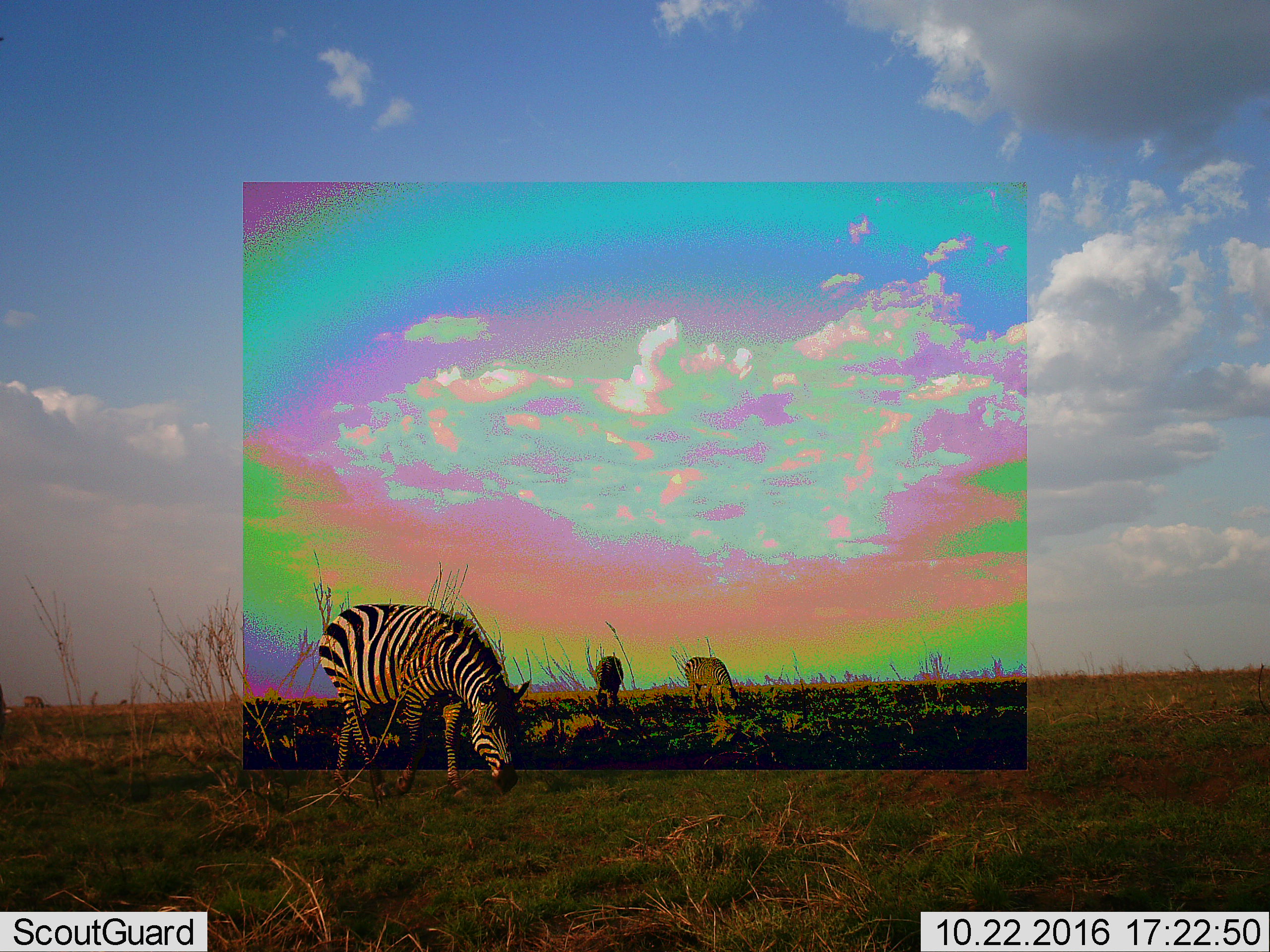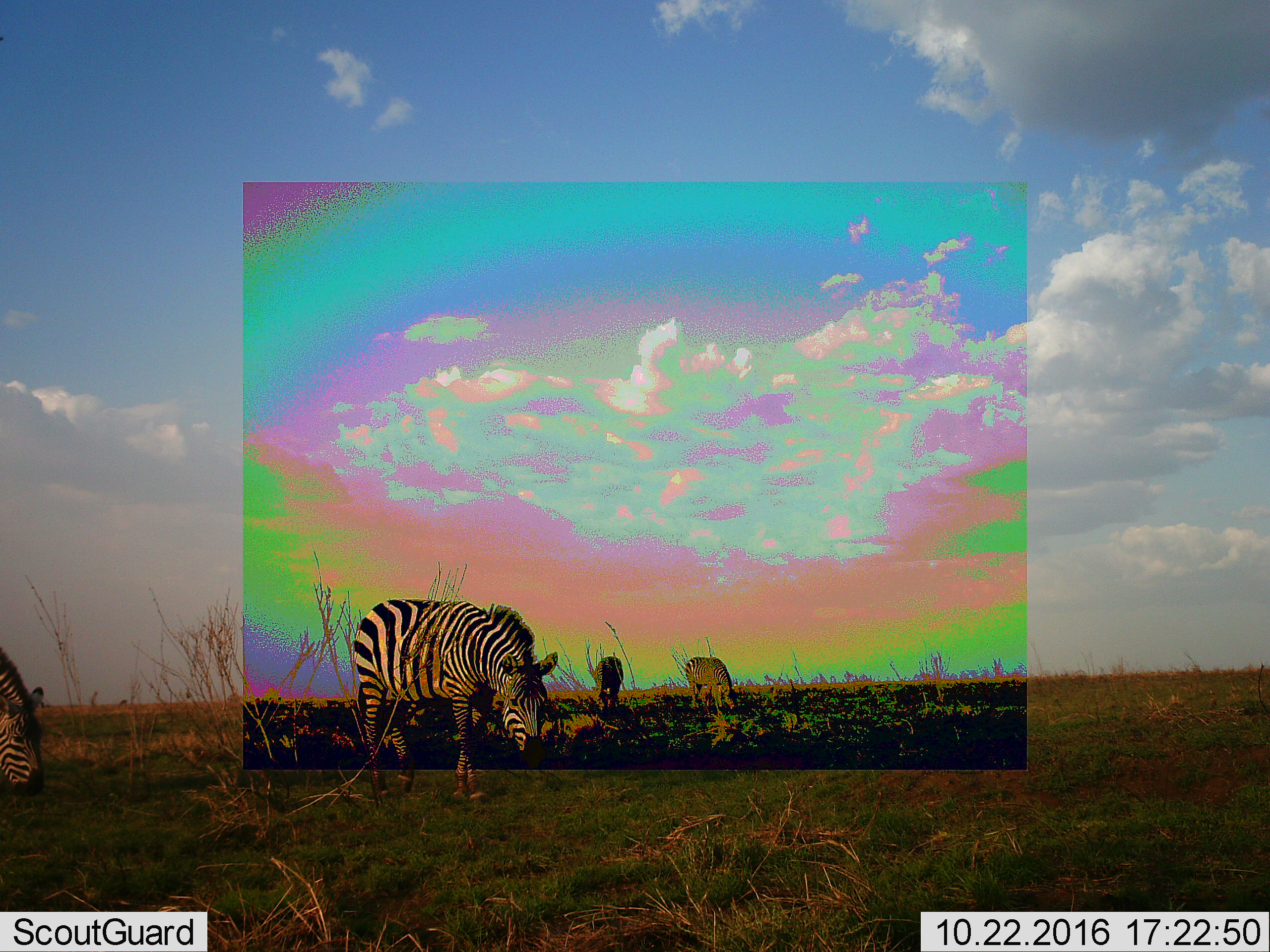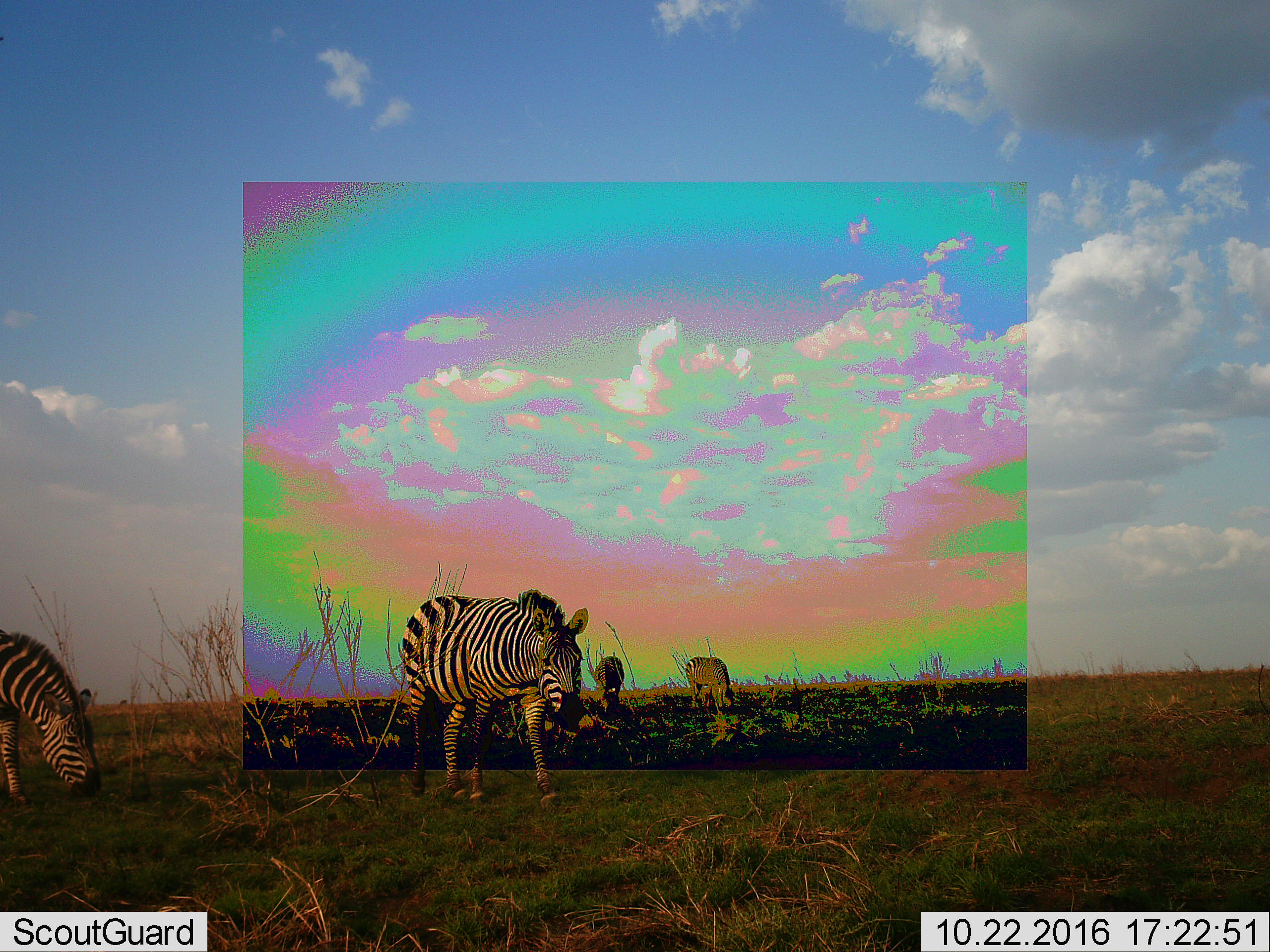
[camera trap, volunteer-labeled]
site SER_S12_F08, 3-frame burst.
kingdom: Animalia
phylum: Chordata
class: Mammalia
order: Perissodactyla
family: Equidae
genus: Equus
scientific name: Equus quagga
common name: plains zebra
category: zebraplains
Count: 4.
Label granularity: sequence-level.